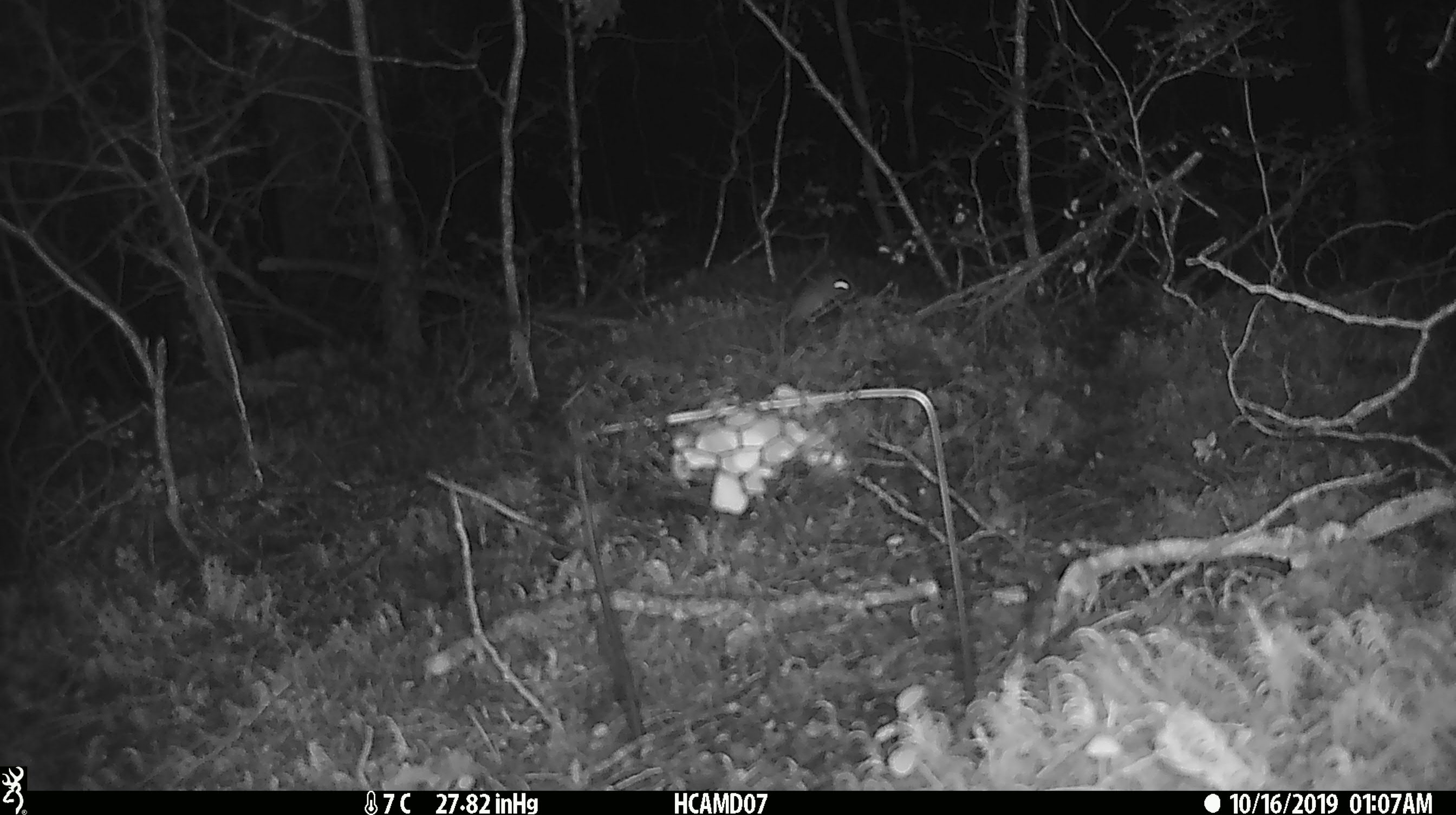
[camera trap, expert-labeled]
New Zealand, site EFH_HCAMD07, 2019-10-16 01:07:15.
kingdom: Animalia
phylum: Chordata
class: Mammalia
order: Rodentia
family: Muridae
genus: Mus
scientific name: Mus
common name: mouse